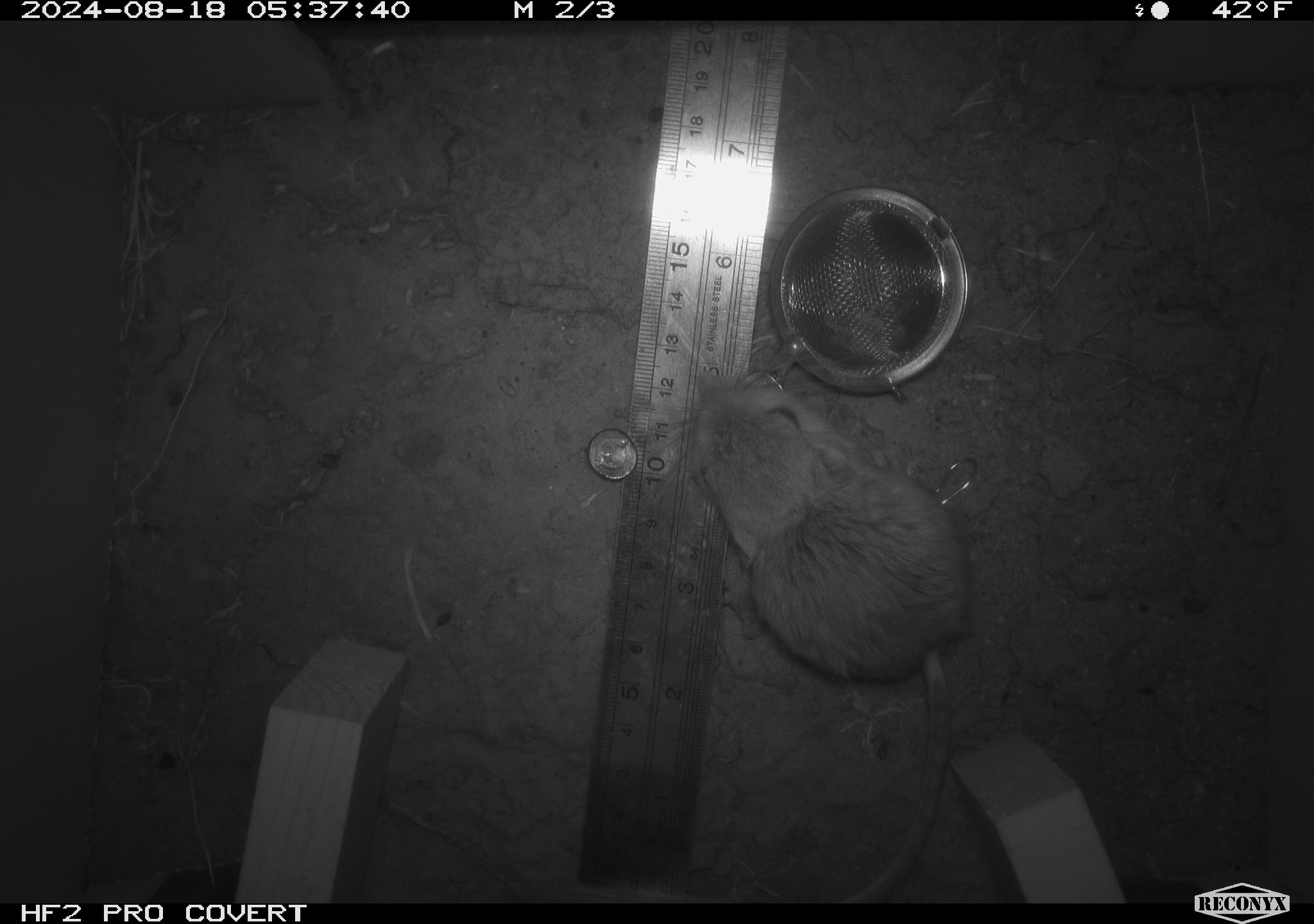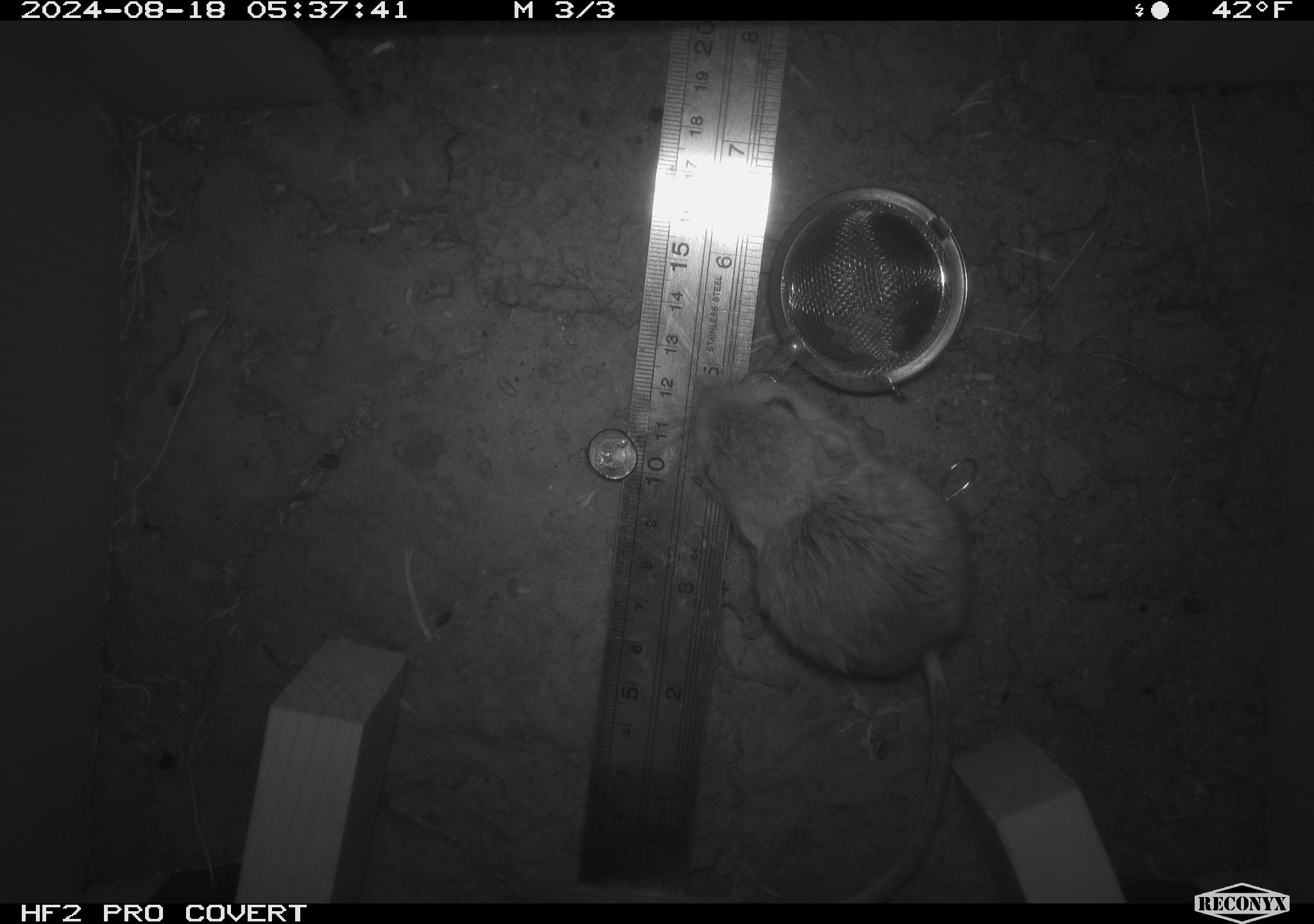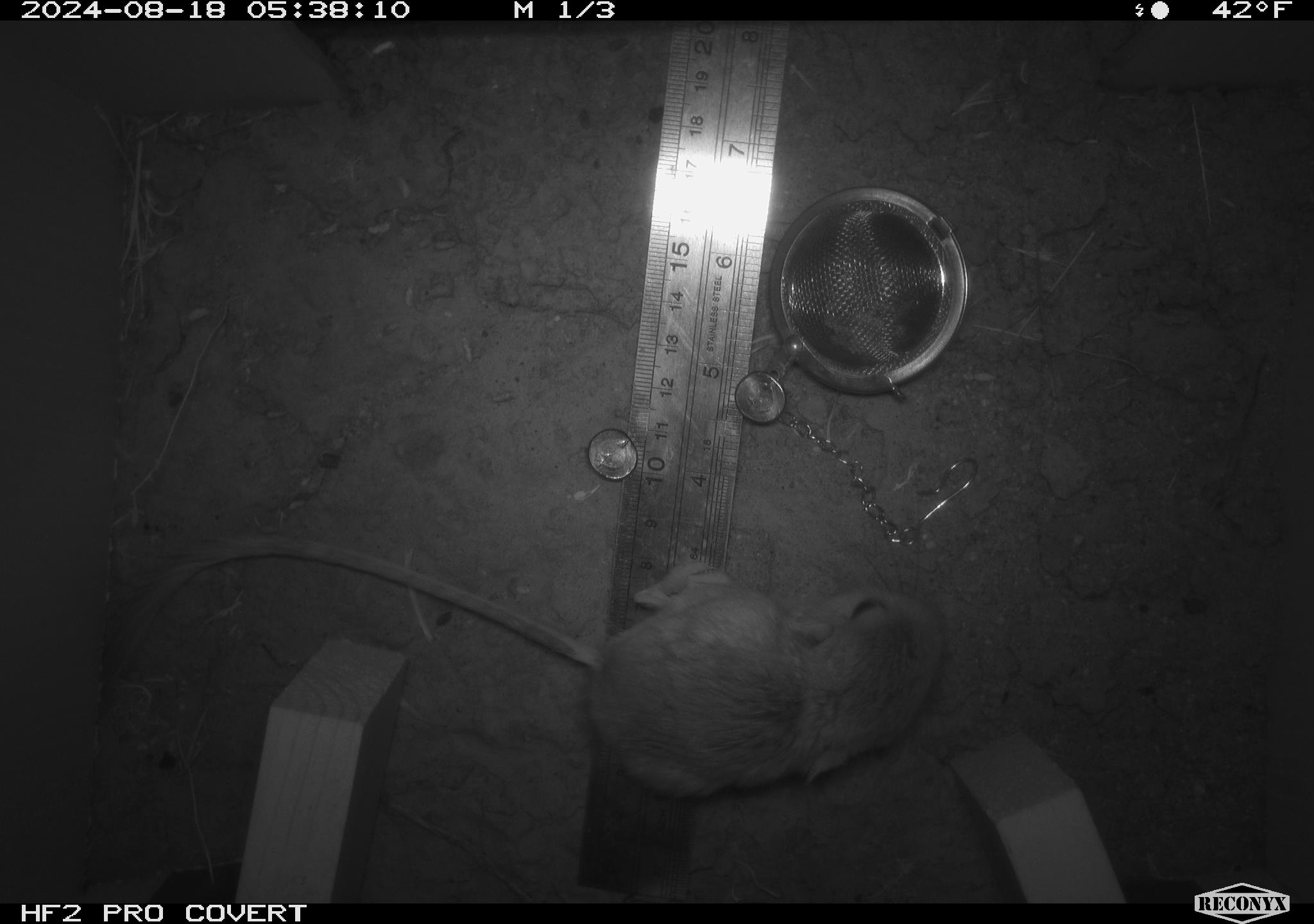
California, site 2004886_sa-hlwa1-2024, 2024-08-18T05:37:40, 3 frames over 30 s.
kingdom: Animalia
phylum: Chordata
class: Mammalia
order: Rodentia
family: Heteromyidae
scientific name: Heteromyidae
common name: kangaroo rats and pocket mice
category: heteromyidae family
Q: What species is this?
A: Heteromyidae family (kangaroo rats and pocket mice) (Heteromyidae).